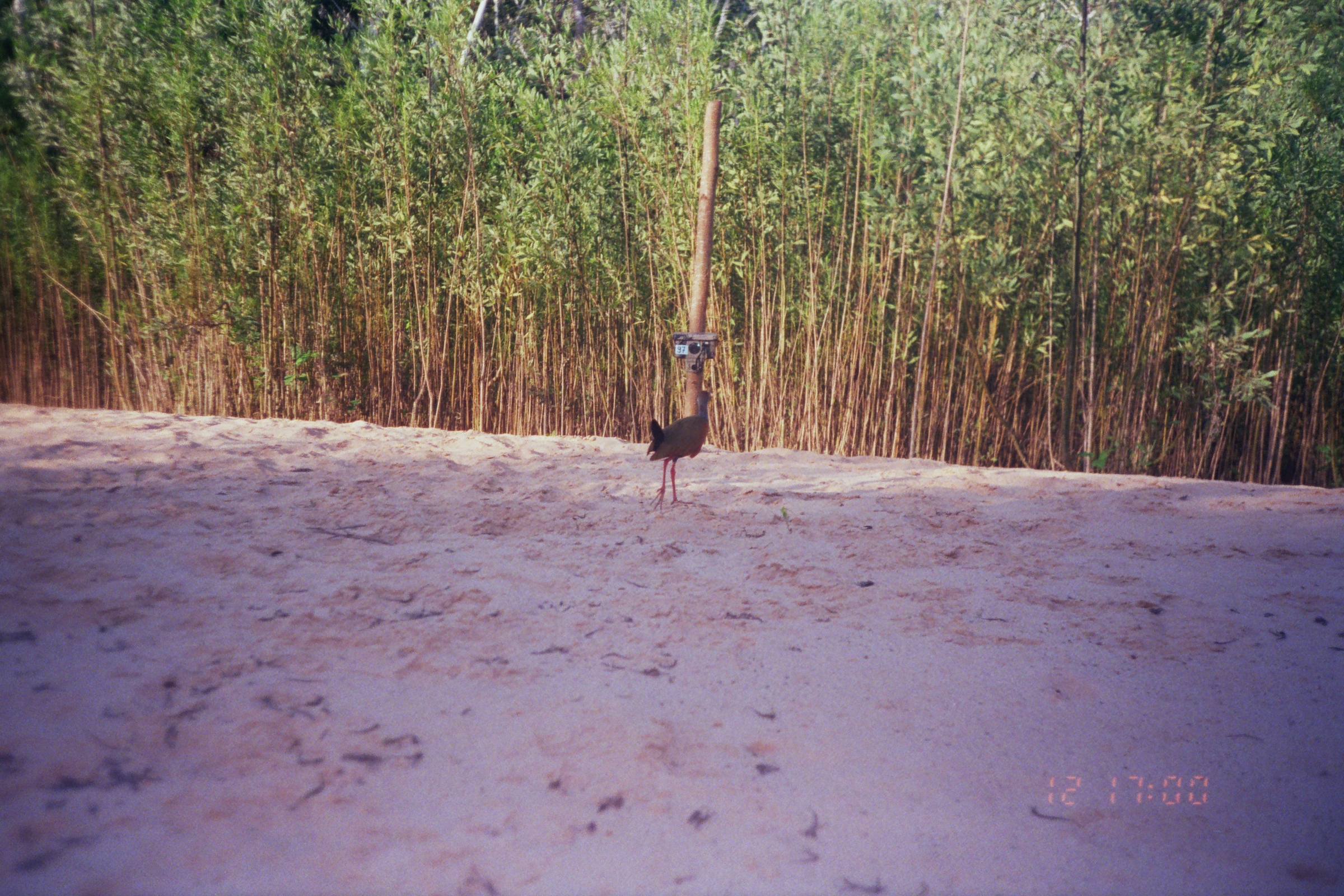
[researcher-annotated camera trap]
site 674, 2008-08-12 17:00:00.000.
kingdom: Animalia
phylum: Chordata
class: Aves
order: Gruiformes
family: Rallidae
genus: Aramides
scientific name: Aramides cajaneus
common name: gray-cowled wood-rail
Aramides cajaneus (gray-cowled wood-rail).